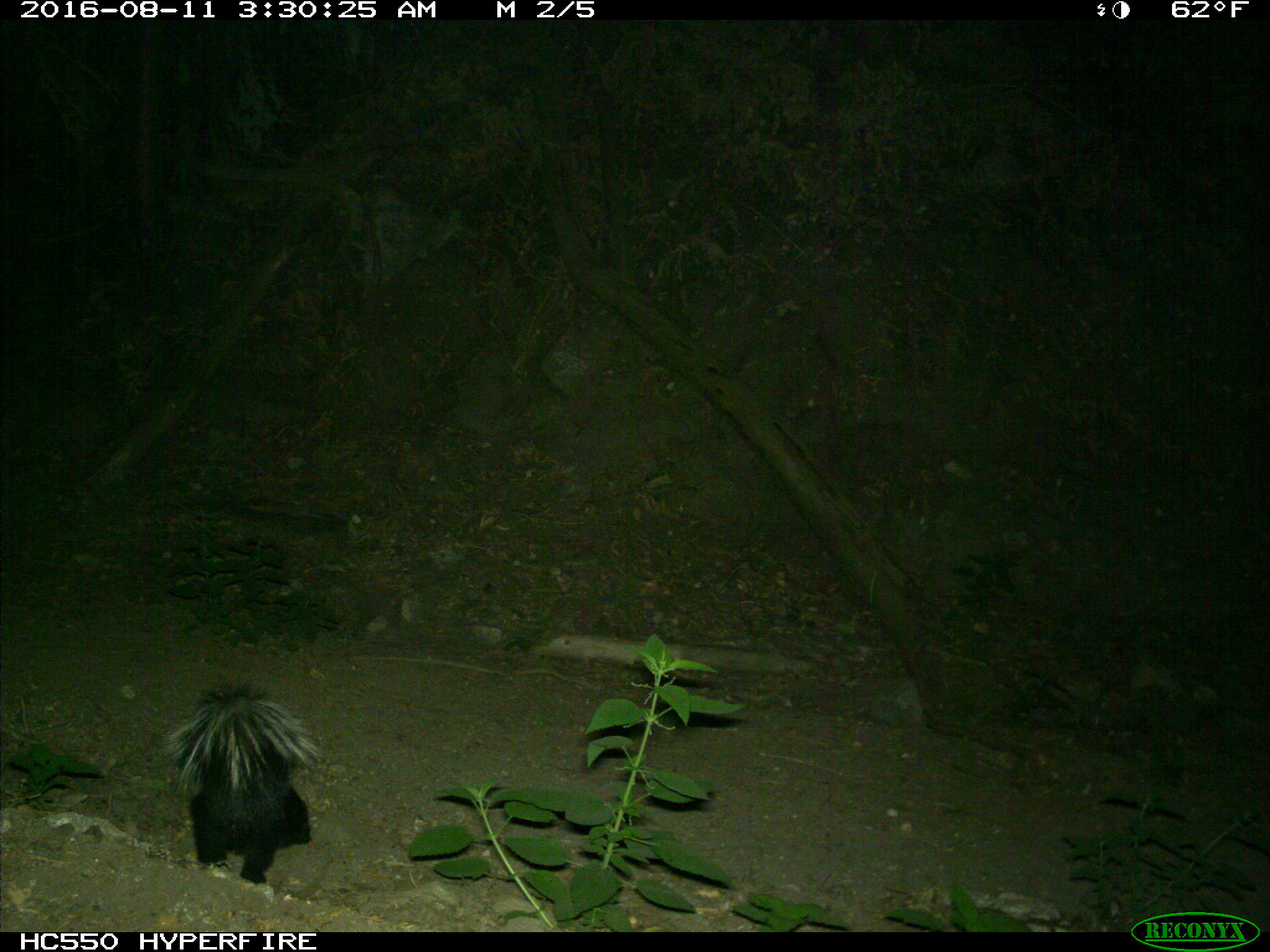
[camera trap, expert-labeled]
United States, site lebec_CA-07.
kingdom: Animalia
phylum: Chordata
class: Mammalia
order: Carnivora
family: Mephitidae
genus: Mephitis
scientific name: Mephitis mephitis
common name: striped skunk